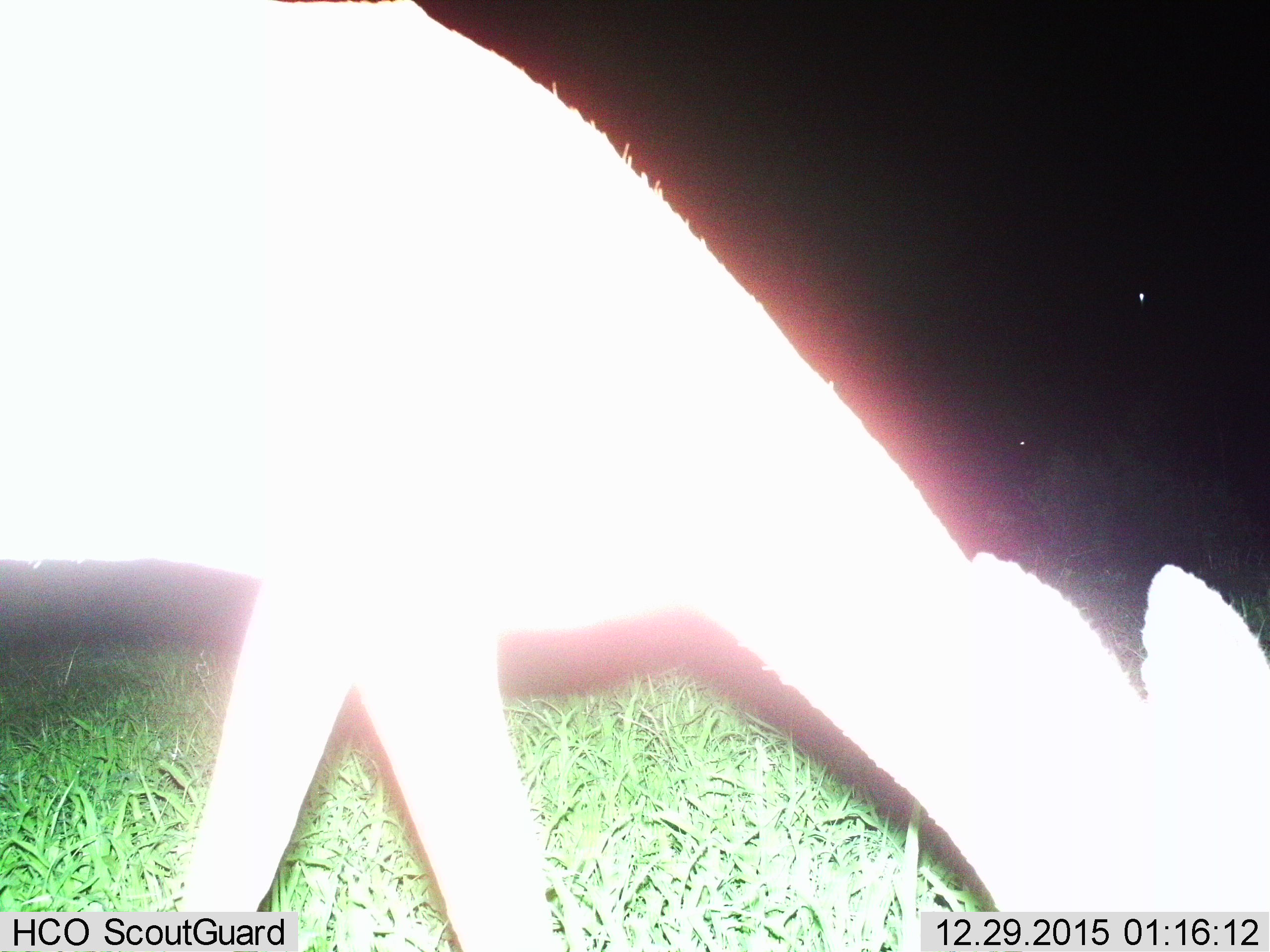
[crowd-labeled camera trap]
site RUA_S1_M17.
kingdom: Animalia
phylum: Chordata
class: Mammalia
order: Artiodactyla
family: Bovidae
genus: Aepyceros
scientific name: Aepyceros melampus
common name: impala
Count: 1.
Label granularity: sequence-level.